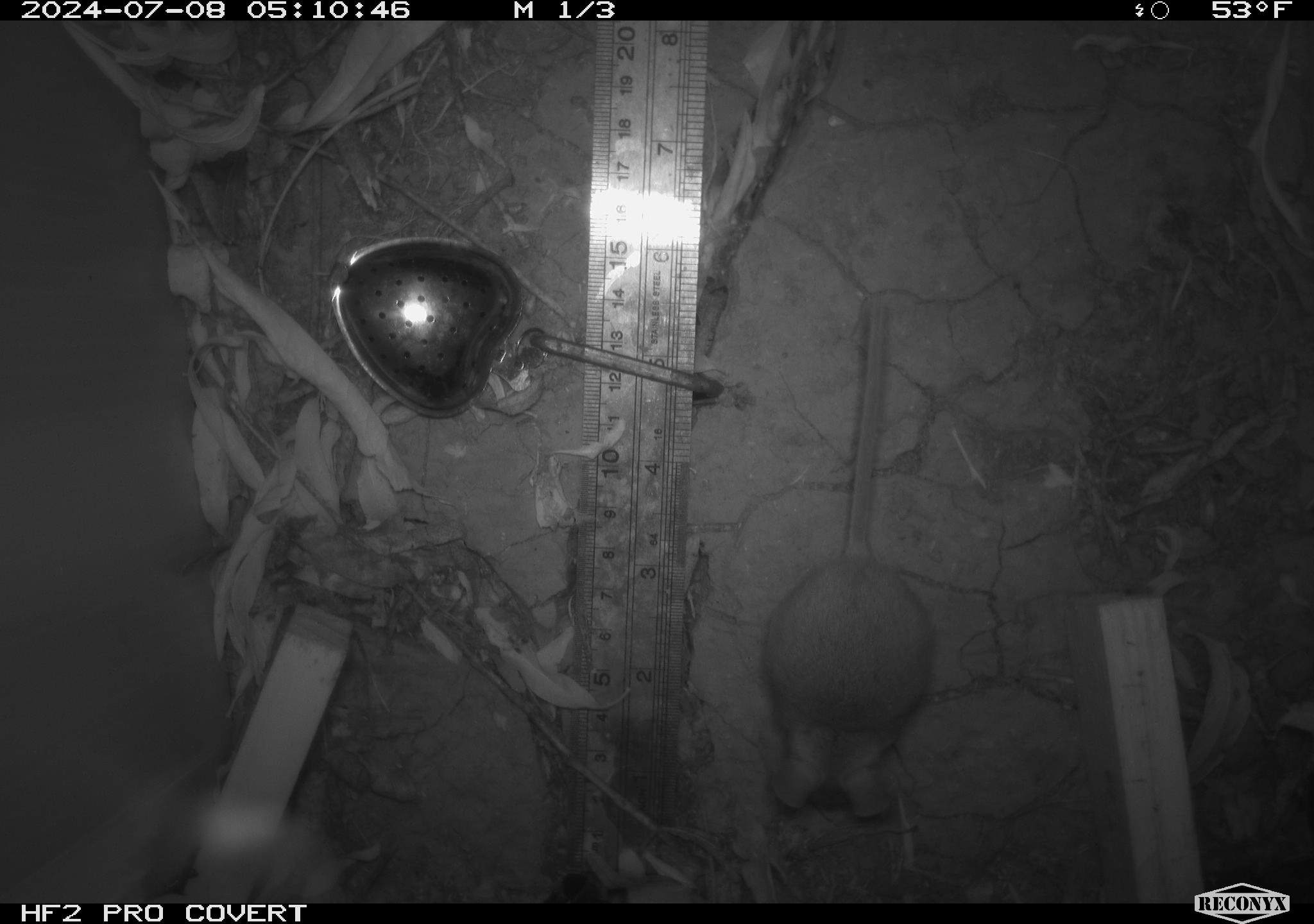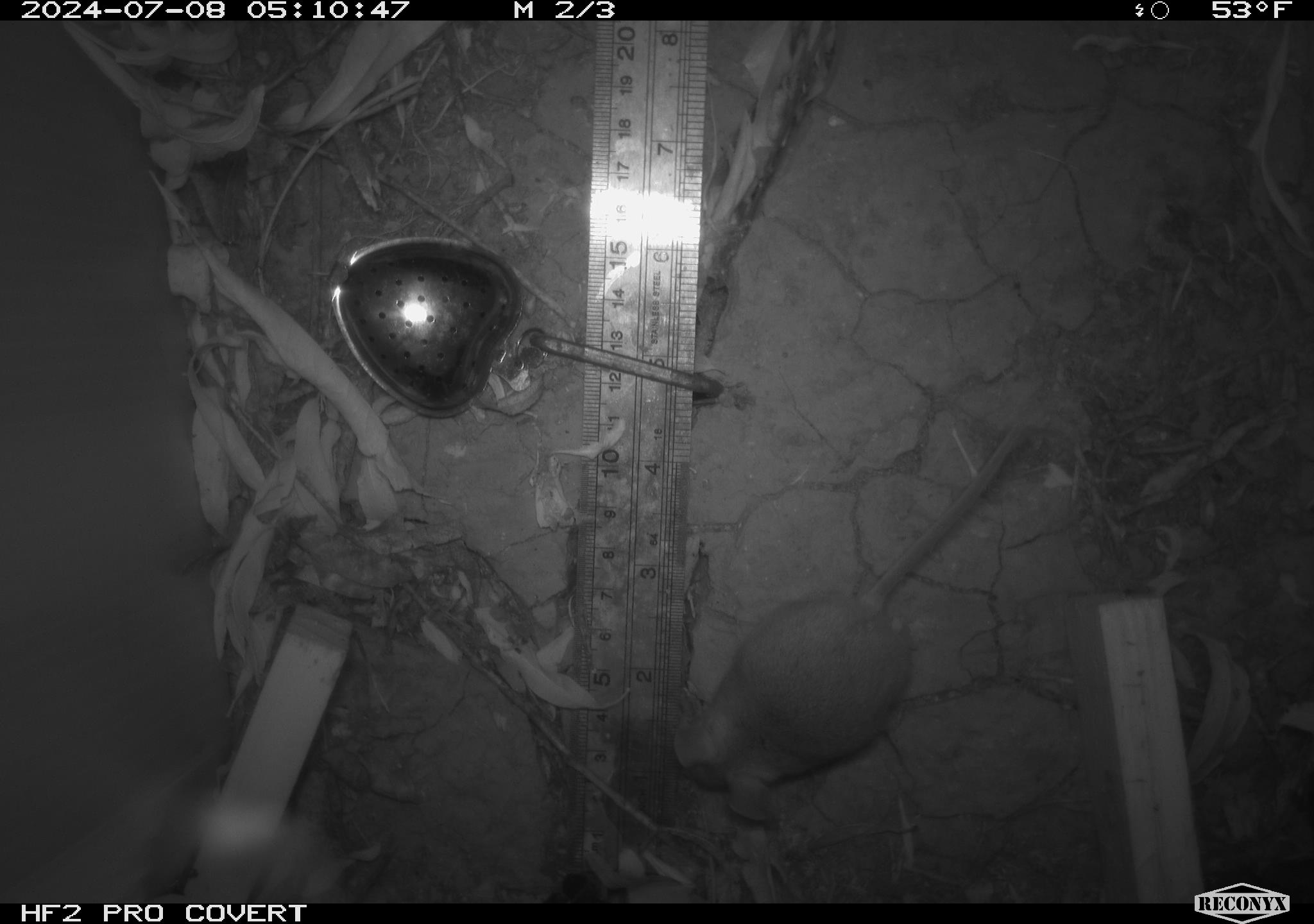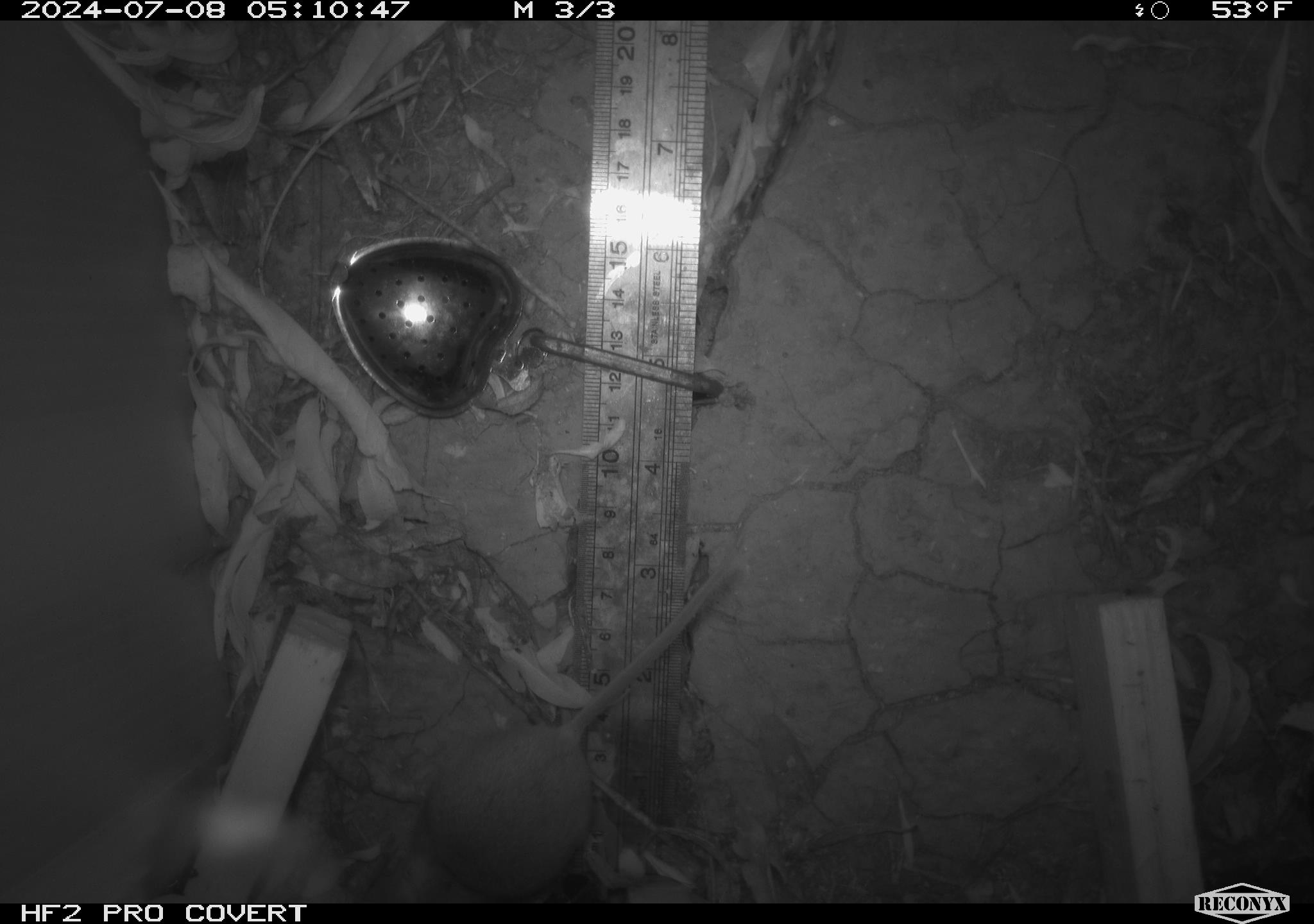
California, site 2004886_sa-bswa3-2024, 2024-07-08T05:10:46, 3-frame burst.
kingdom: Animalia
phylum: Chordata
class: Mammalia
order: Rodentia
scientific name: Rodentia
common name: mouse species